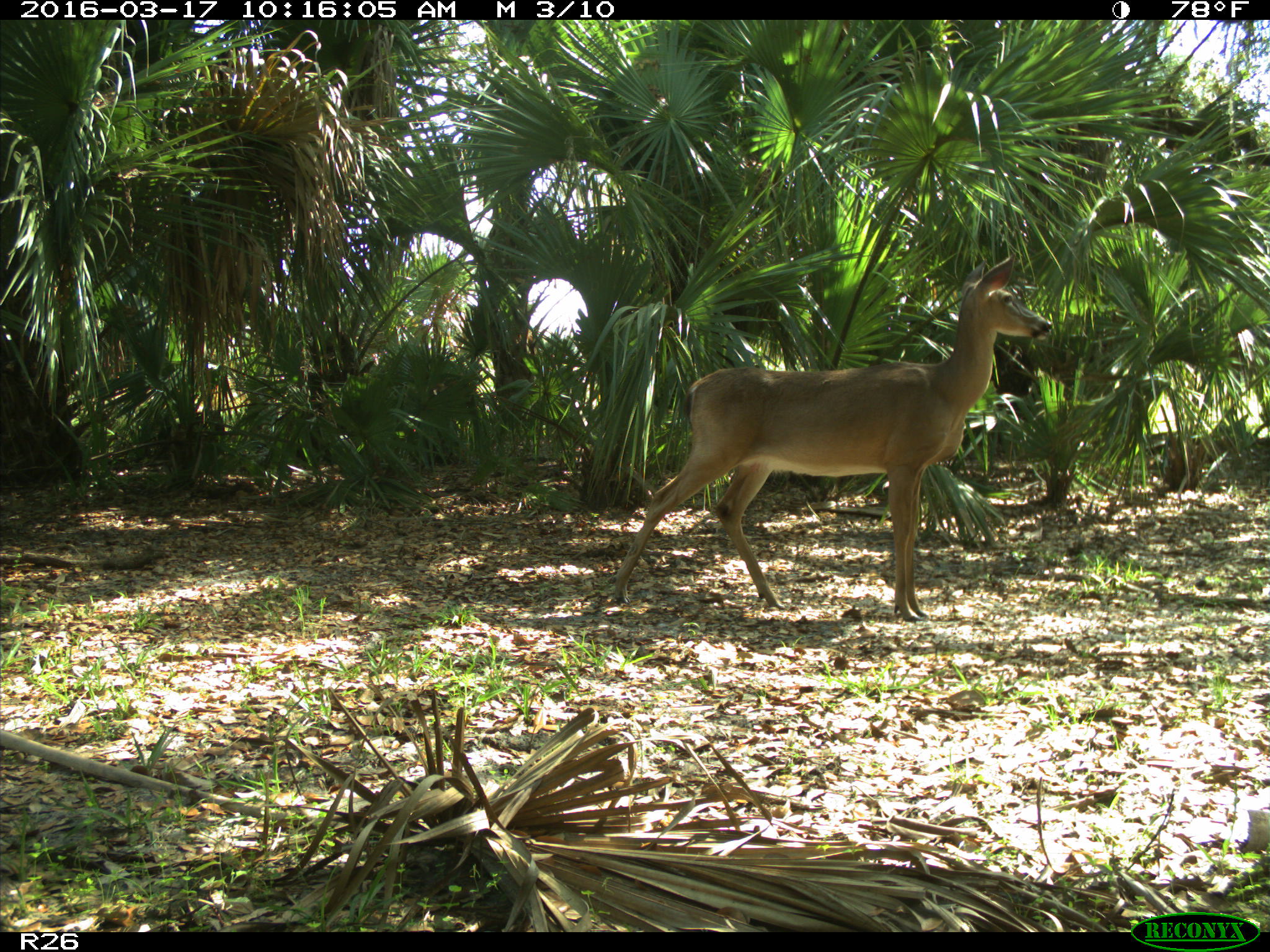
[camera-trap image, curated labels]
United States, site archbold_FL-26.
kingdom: Animalia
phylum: Chordata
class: Mammalia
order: Artiodactyla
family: Cervidae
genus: Odocoileus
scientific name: Odocoileus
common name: deer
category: unidentified deer